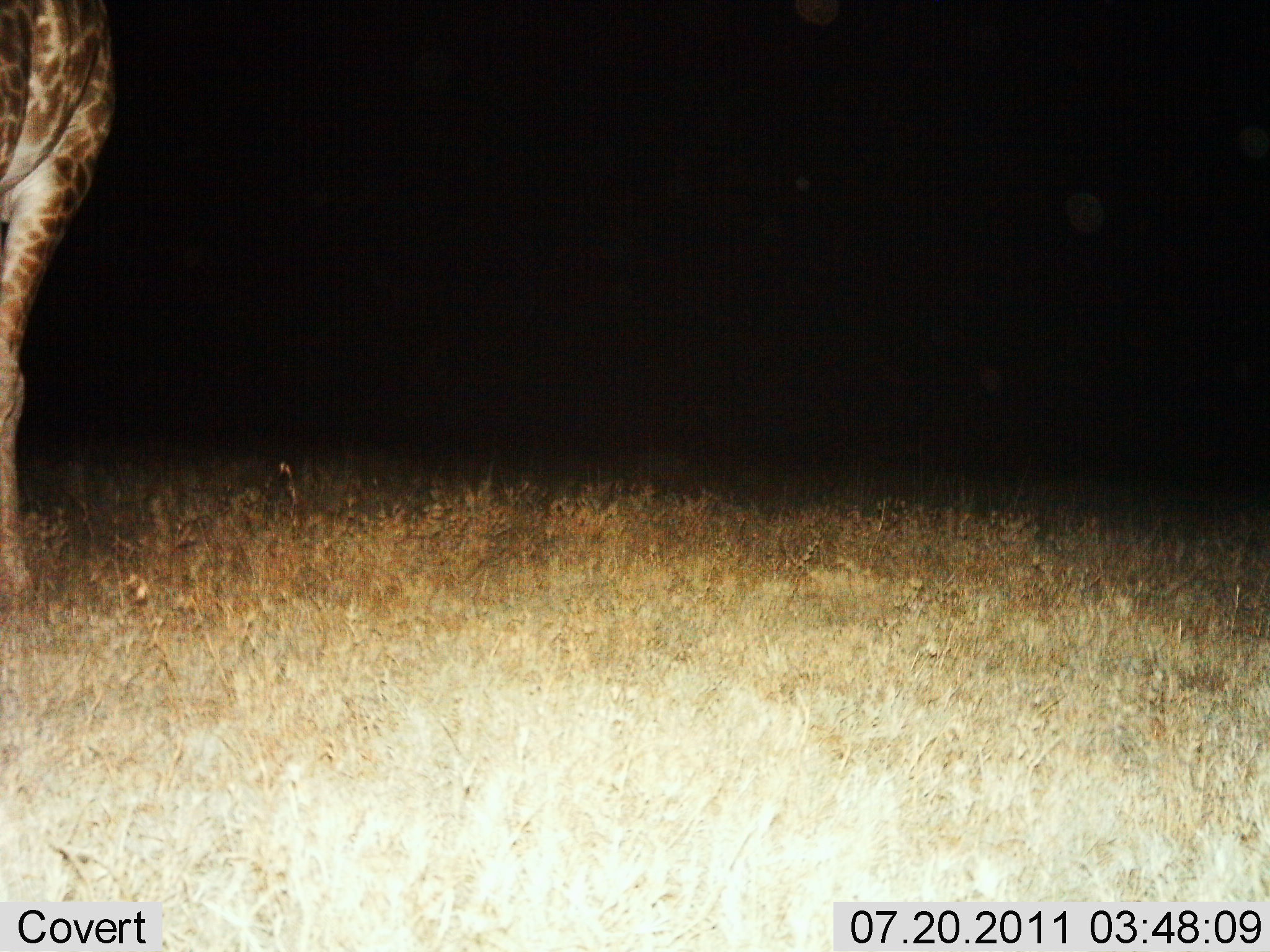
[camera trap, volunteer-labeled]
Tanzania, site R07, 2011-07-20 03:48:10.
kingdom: Animalia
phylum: Chordata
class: Mammalia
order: Artiodactyla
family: Giraffidae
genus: Giraffa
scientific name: Giraffa camelopardalis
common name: giraffe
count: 1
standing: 82%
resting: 0%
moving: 18%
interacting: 0%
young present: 0%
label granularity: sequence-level